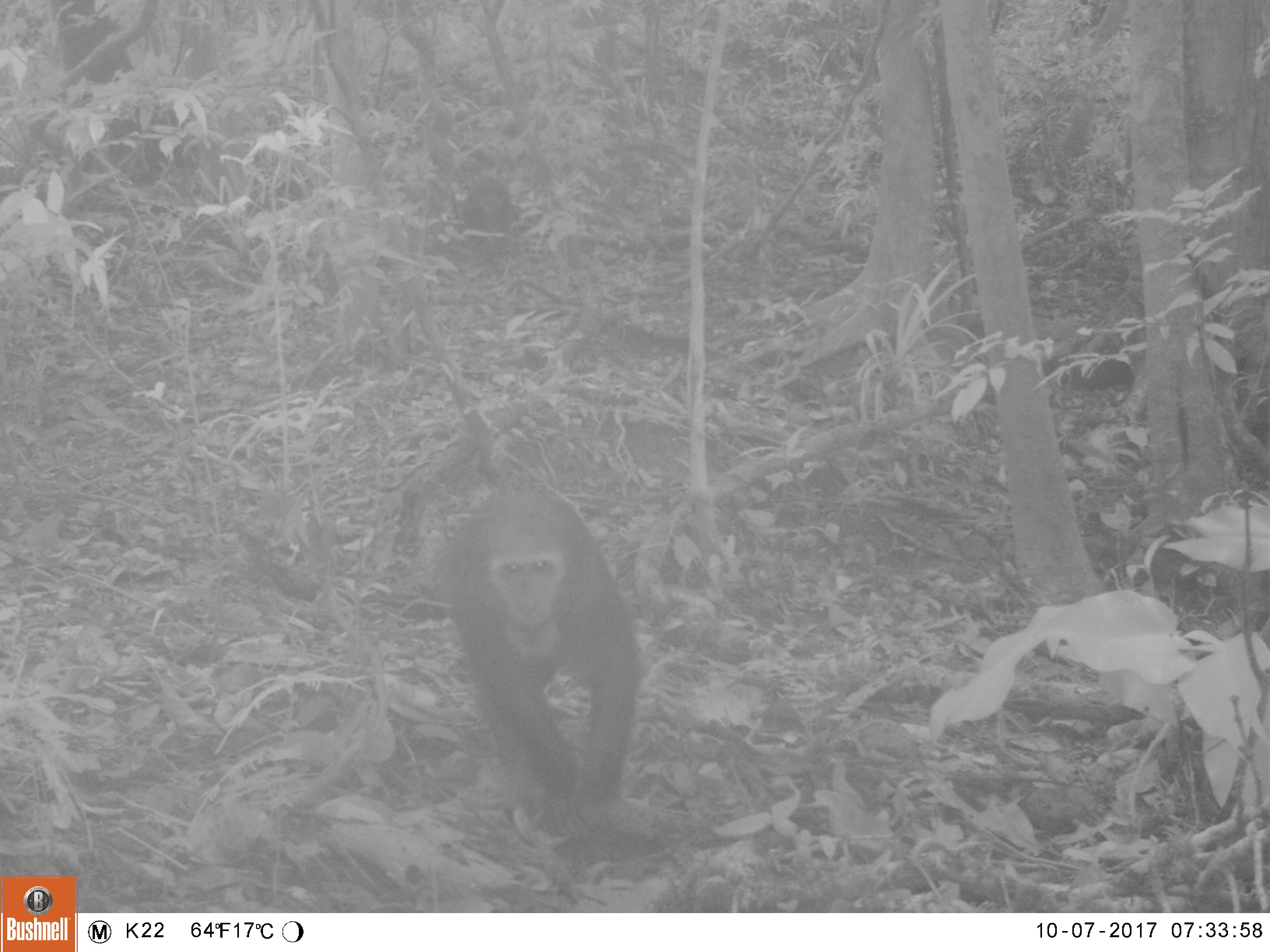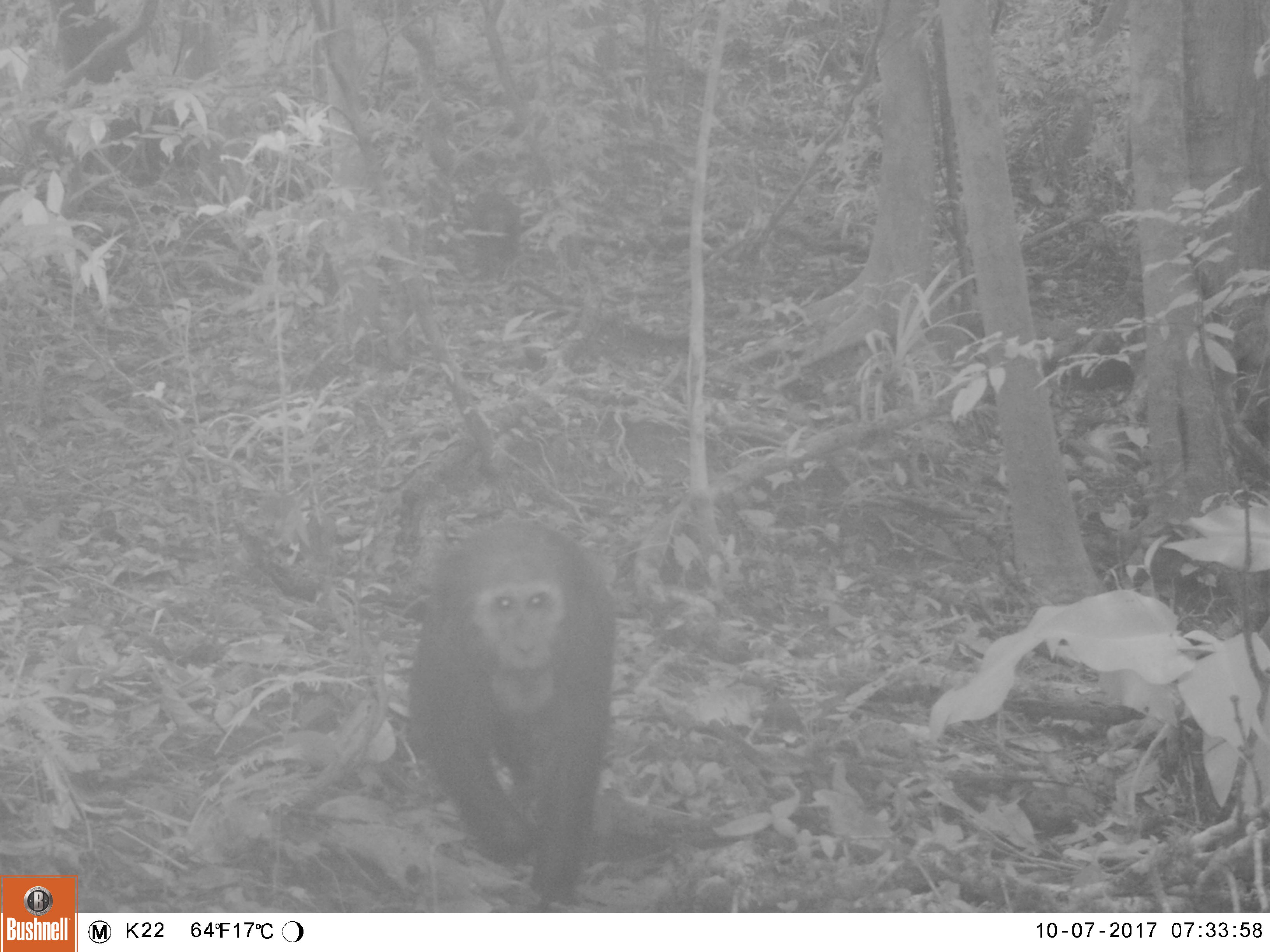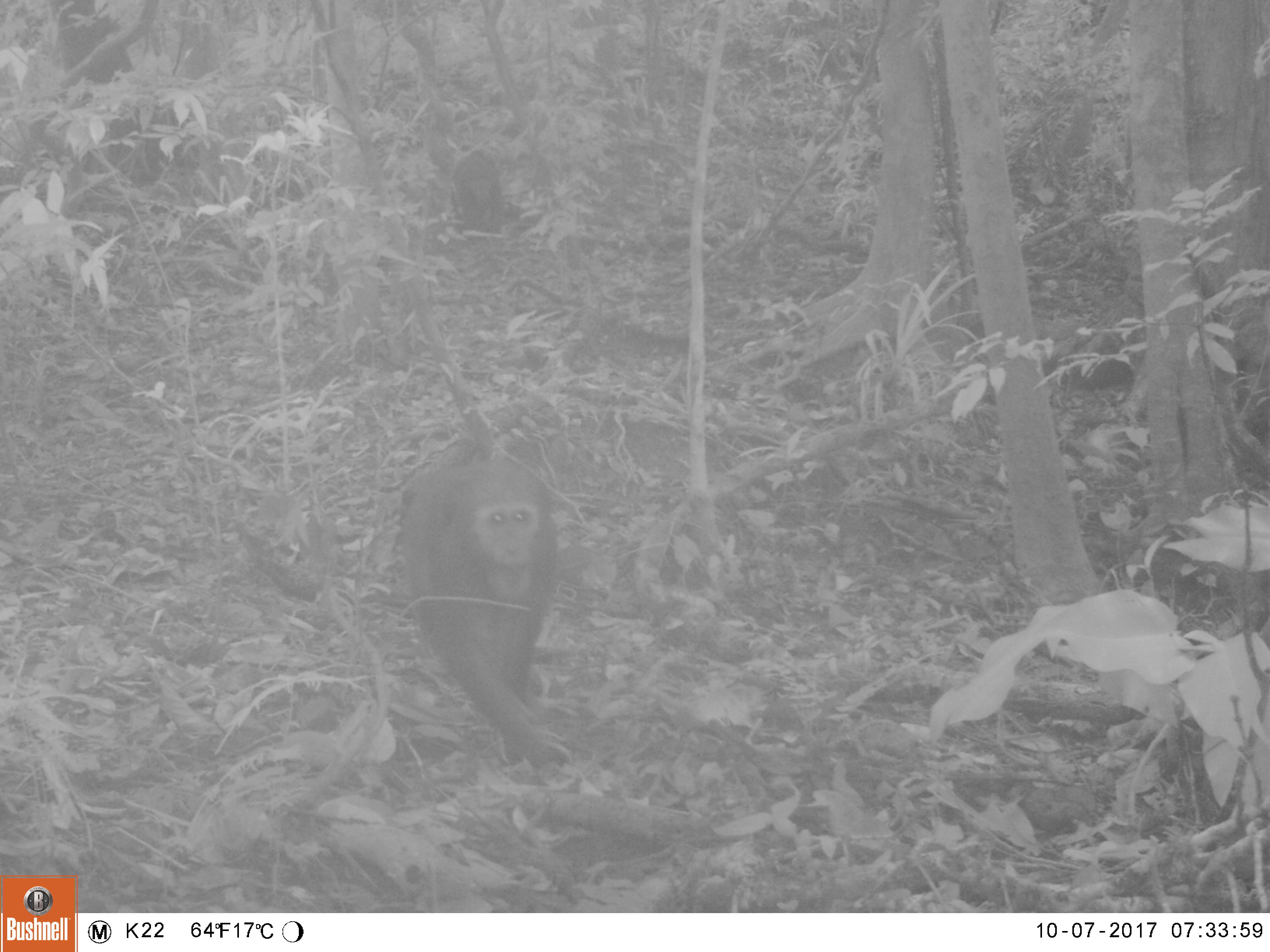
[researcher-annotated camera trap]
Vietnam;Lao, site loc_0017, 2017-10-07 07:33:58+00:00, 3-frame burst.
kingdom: Animalia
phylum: Chordata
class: Mammalia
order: Primates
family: Cercopithecidae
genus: Macaca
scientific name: Macaca arctoides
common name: stump-tailed macaque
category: stump tailed macaque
Stump tailed macaque (stump-tailed macaque) (Macaca arctoides). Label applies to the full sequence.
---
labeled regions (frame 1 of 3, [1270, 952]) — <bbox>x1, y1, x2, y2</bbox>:
stump tailed macaque: <bbox>439, 487, 639, 835</bbox>; <bbox>462, 176, 516, 251</bbox>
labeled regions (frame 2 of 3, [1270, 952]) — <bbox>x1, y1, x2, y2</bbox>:
stump tailed macaque: <bbox>405, 517, 614, 898</bbox>; <bbox>471, 187, 522, 260</bbox>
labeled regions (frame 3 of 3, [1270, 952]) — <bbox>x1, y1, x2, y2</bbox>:
stump tailed macaque: <bbox>399, 460, 573, 764</bbox>; <bbox>449, 149, 505, 234</bbox>